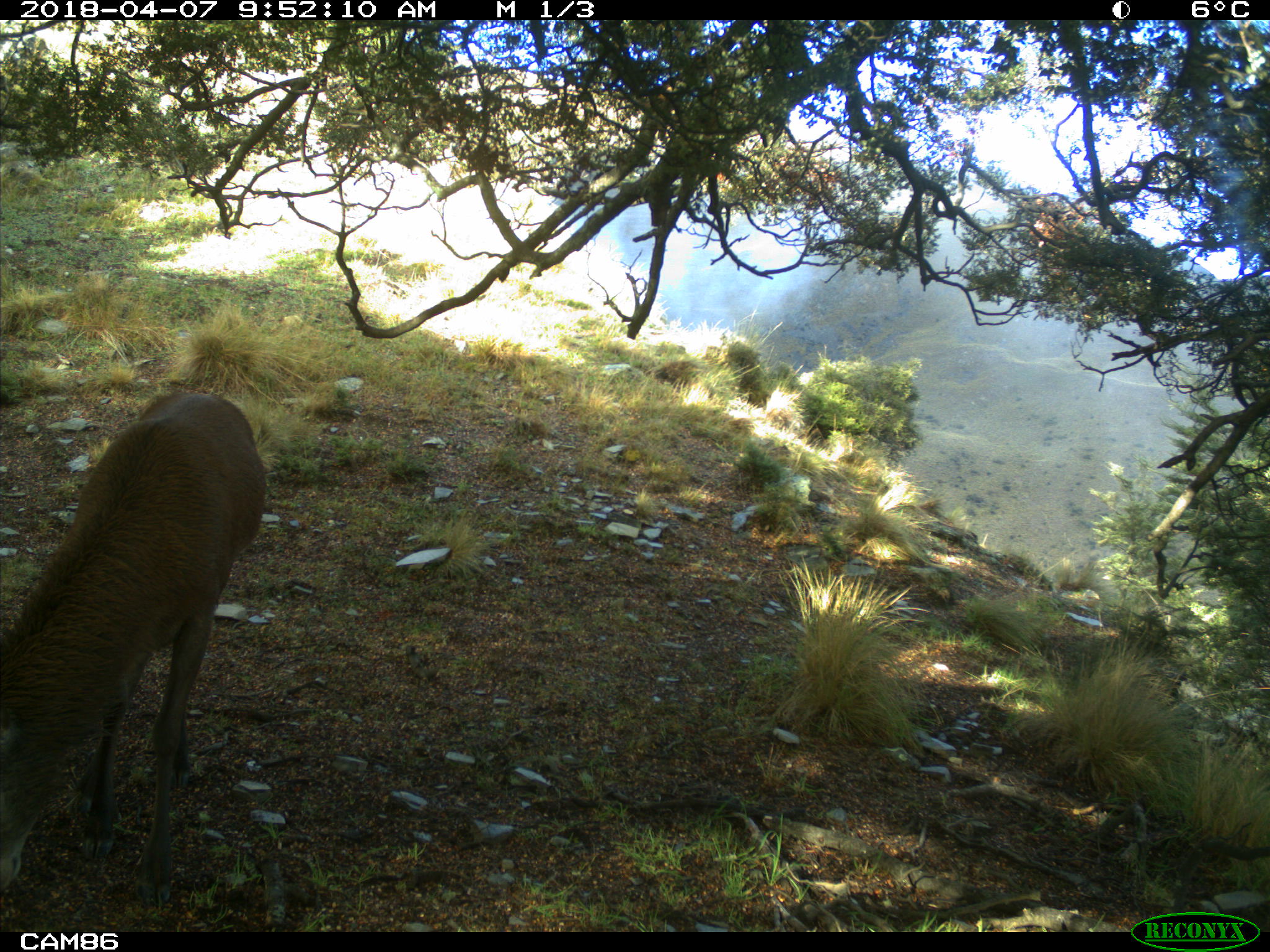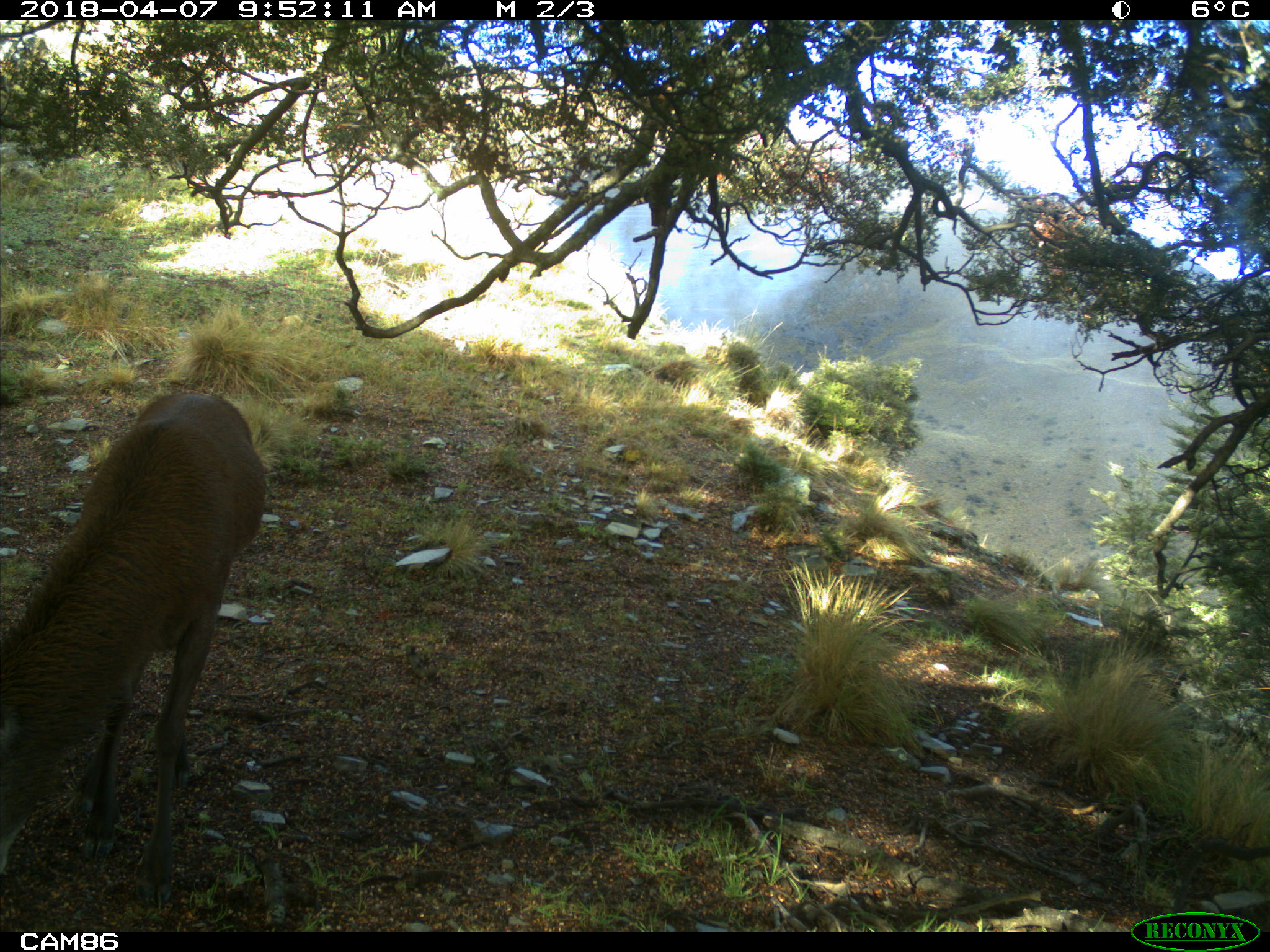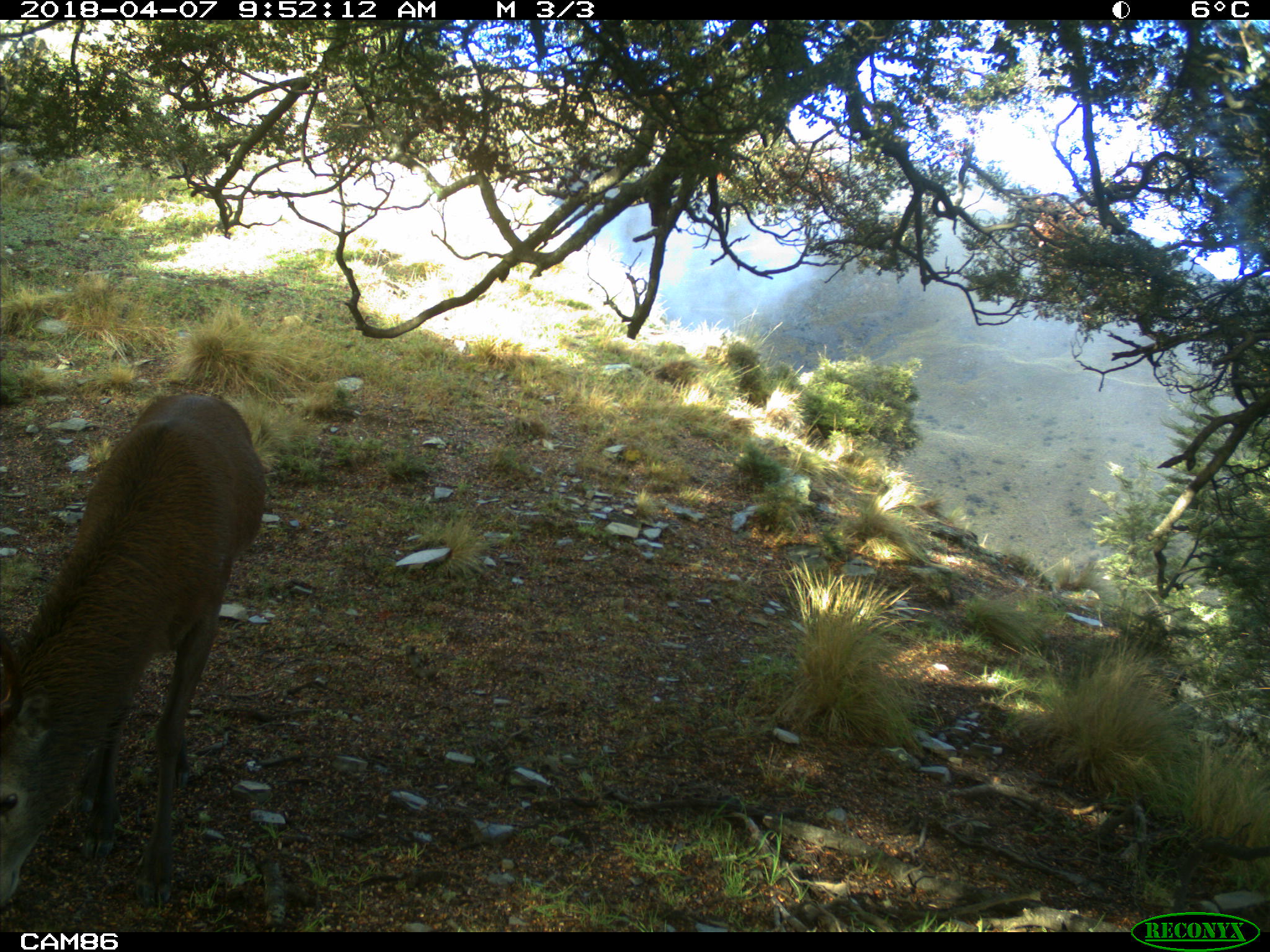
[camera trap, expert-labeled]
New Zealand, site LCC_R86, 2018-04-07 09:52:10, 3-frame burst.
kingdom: Animalia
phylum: Chordata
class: Mammalia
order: Artiodactyla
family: Cervidae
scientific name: Cervidae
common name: deer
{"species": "deer (Cervidae)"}